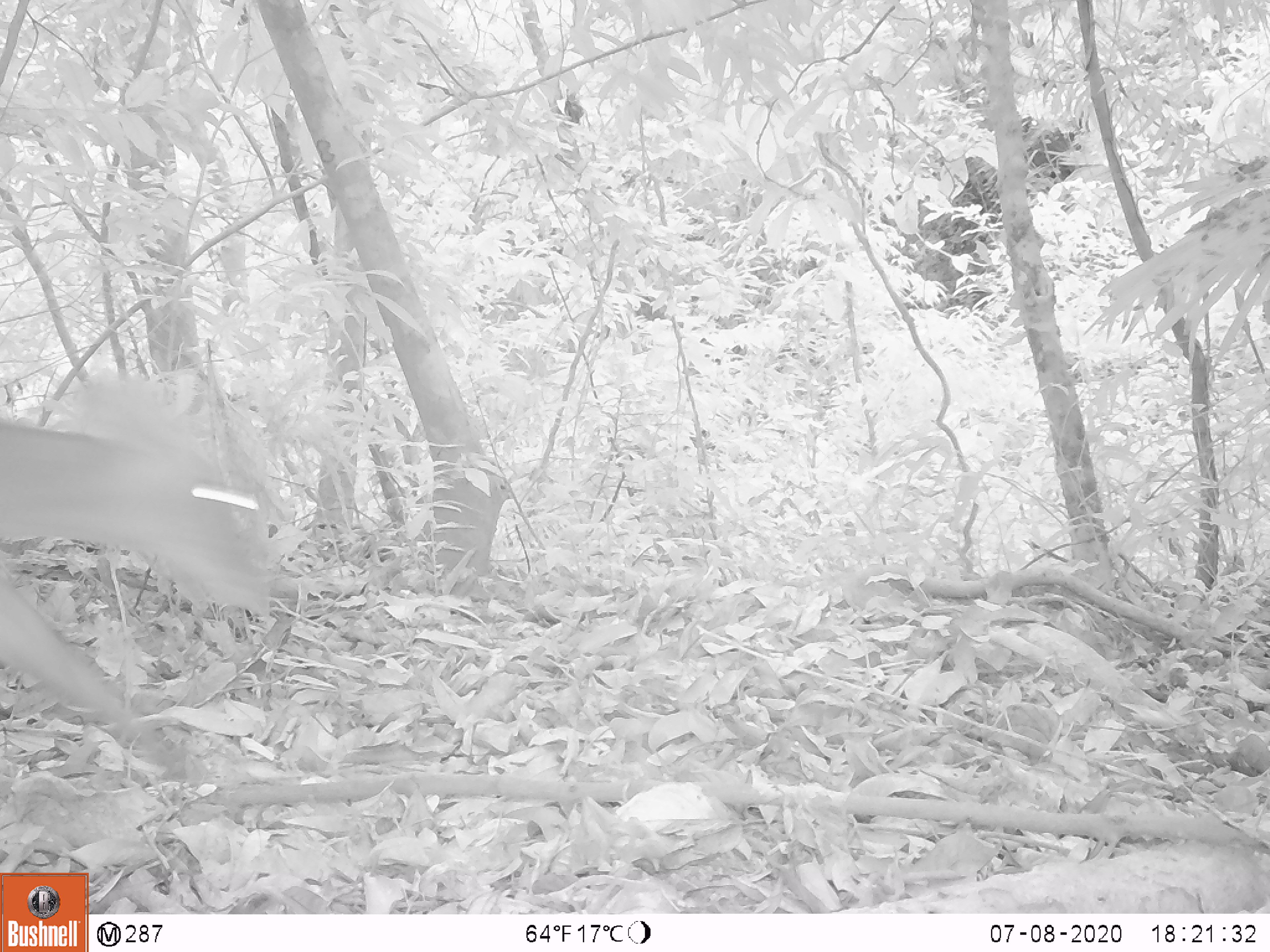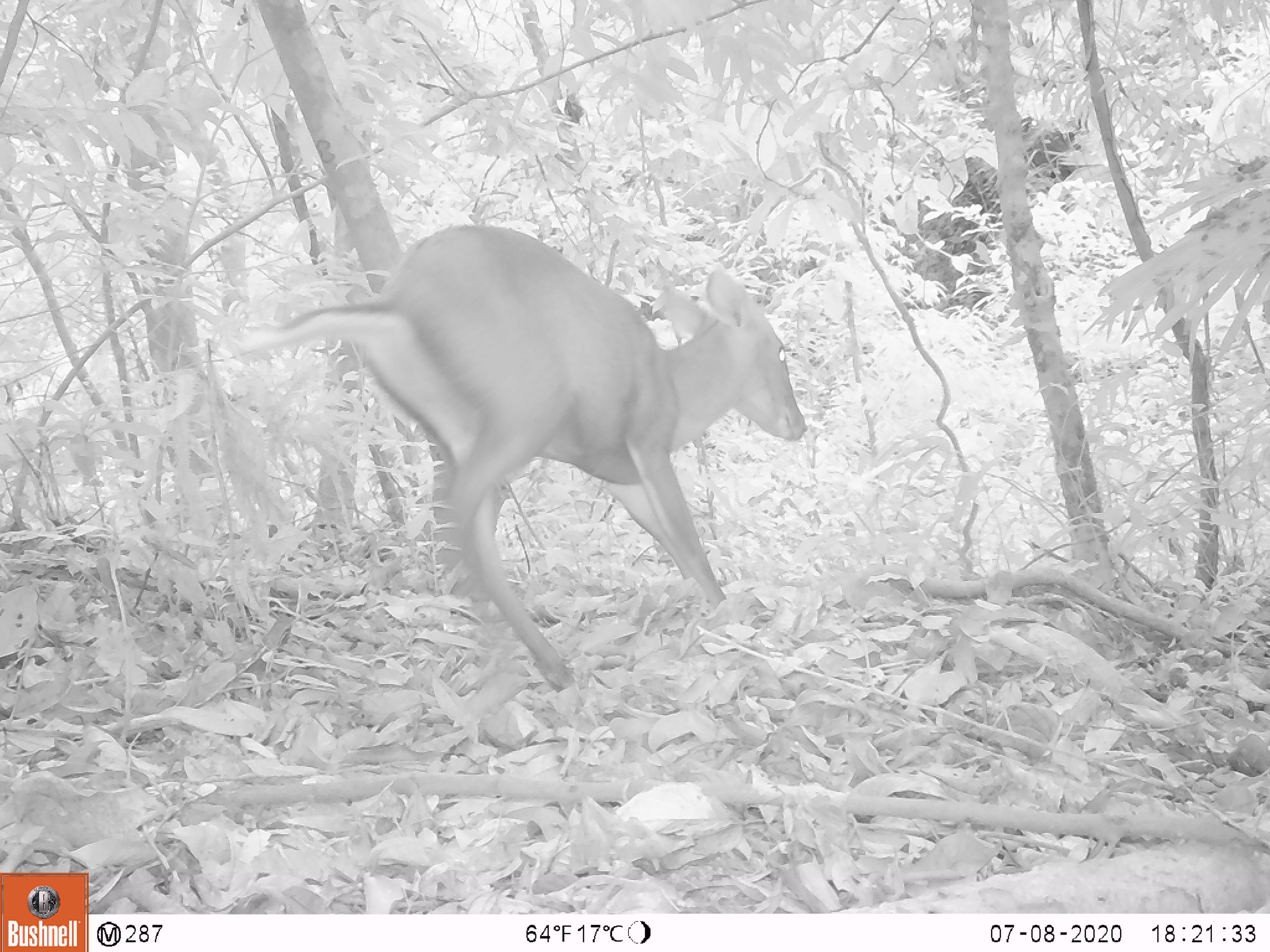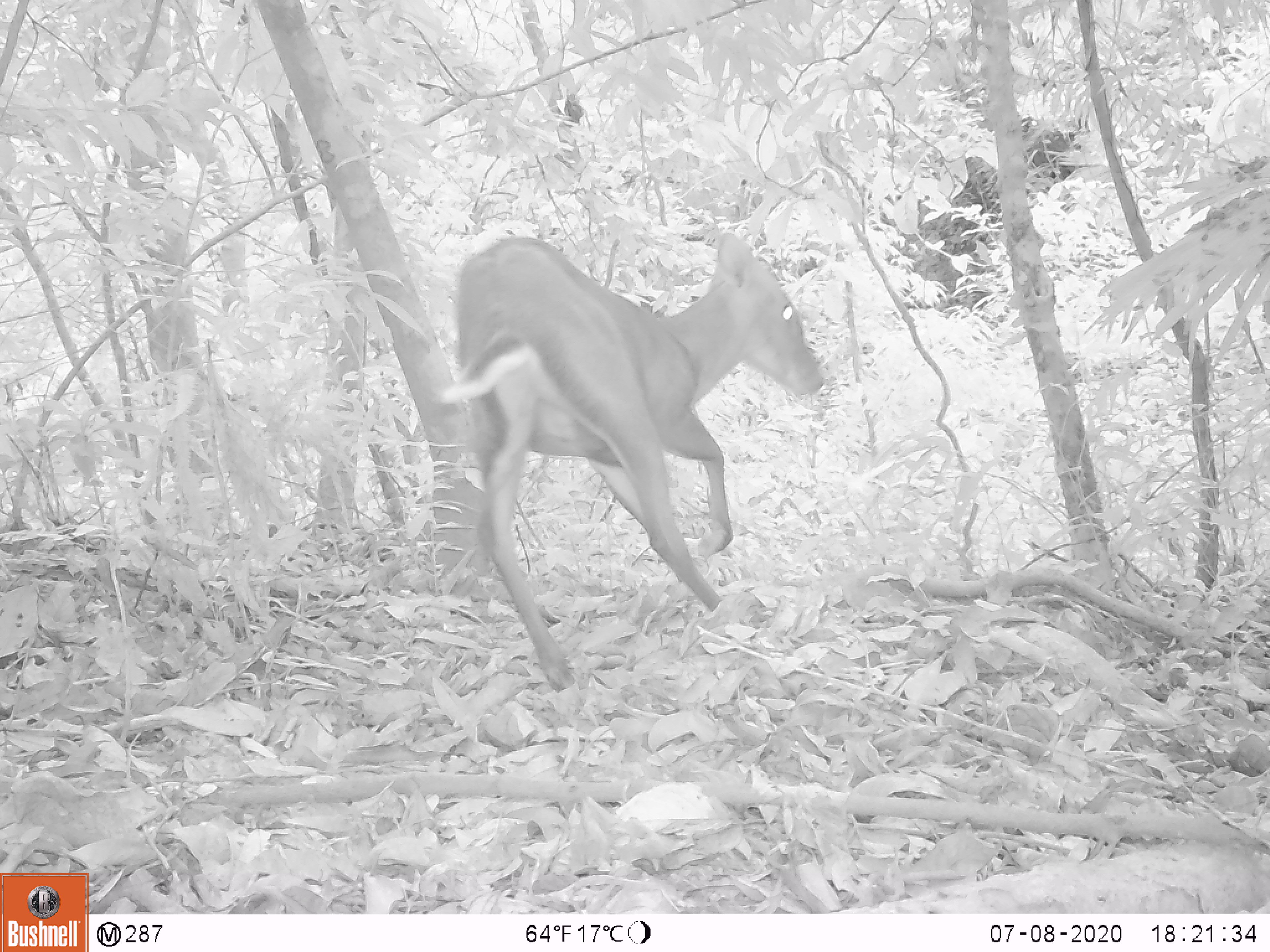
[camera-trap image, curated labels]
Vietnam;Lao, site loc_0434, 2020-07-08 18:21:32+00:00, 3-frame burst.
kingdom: Animalia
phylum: Chordata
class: Mammalia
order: Artiodactyla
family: Cervidae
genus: Muntiacus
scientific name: Muntiacus rooseveltorum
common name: roosevelt's muntjac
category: roosevelts muntjac group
Roosevelts muntjac group (roosevelt's muntjac) (Muntiacus rooseveltorum). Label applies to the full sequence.